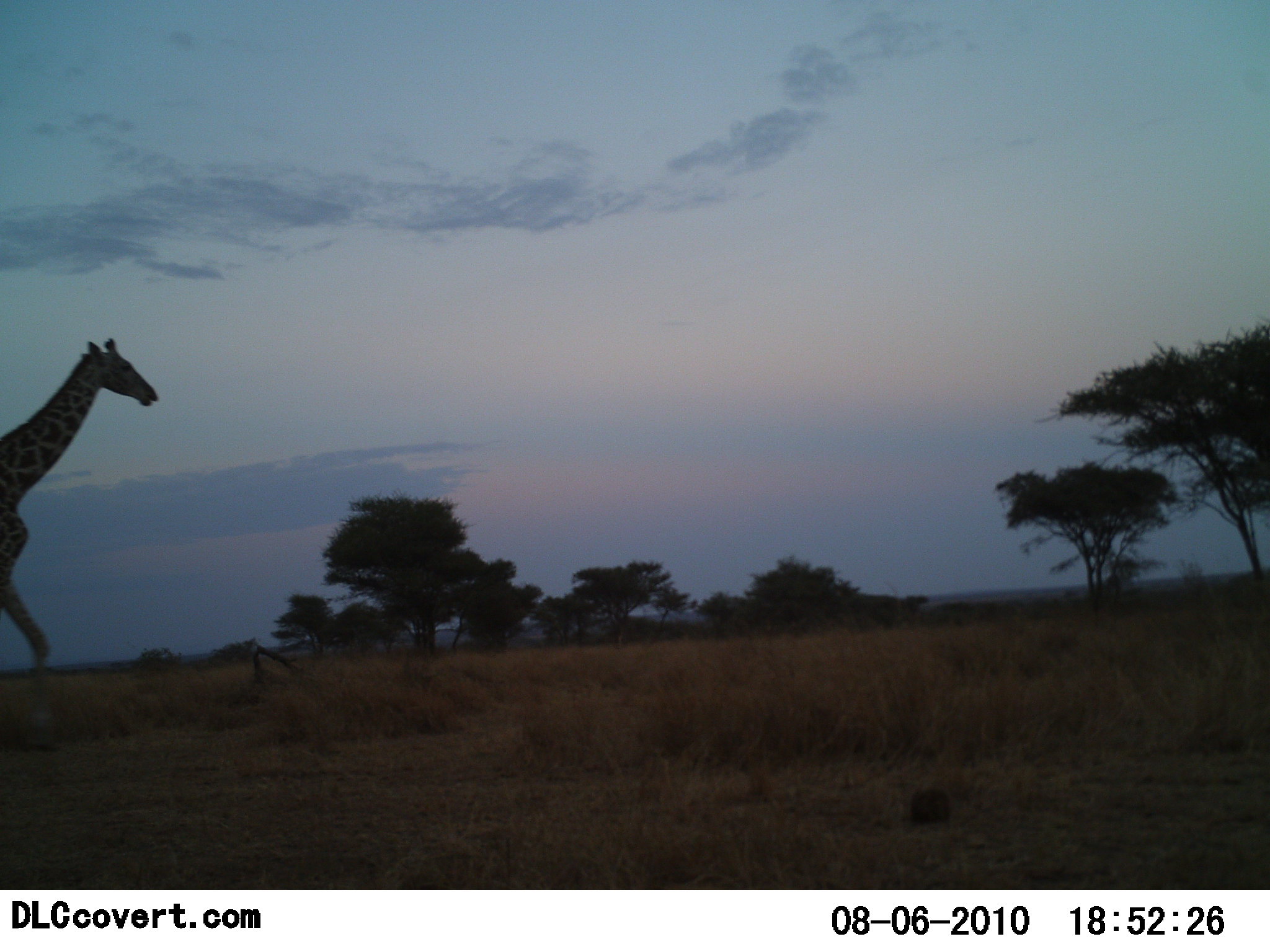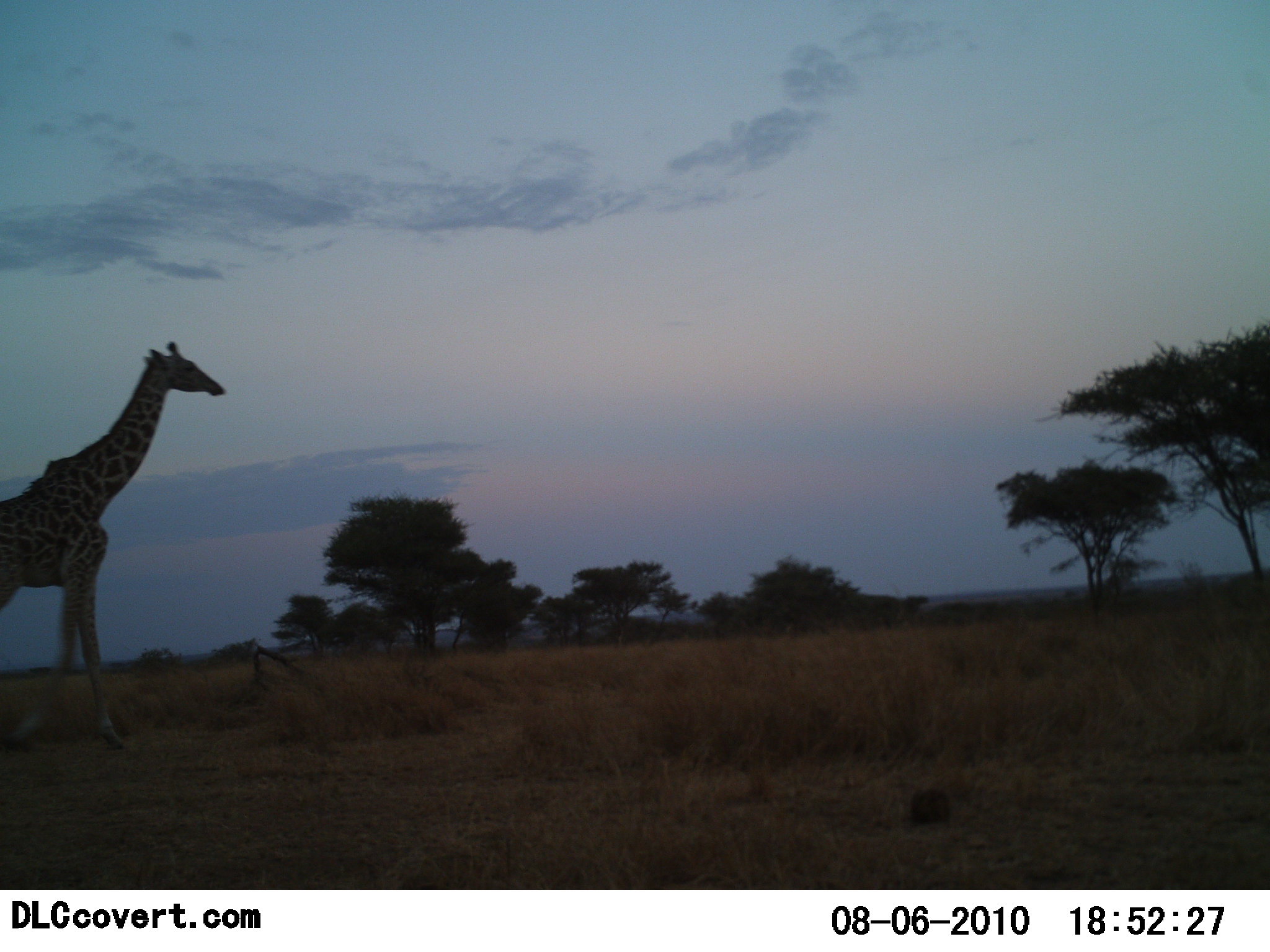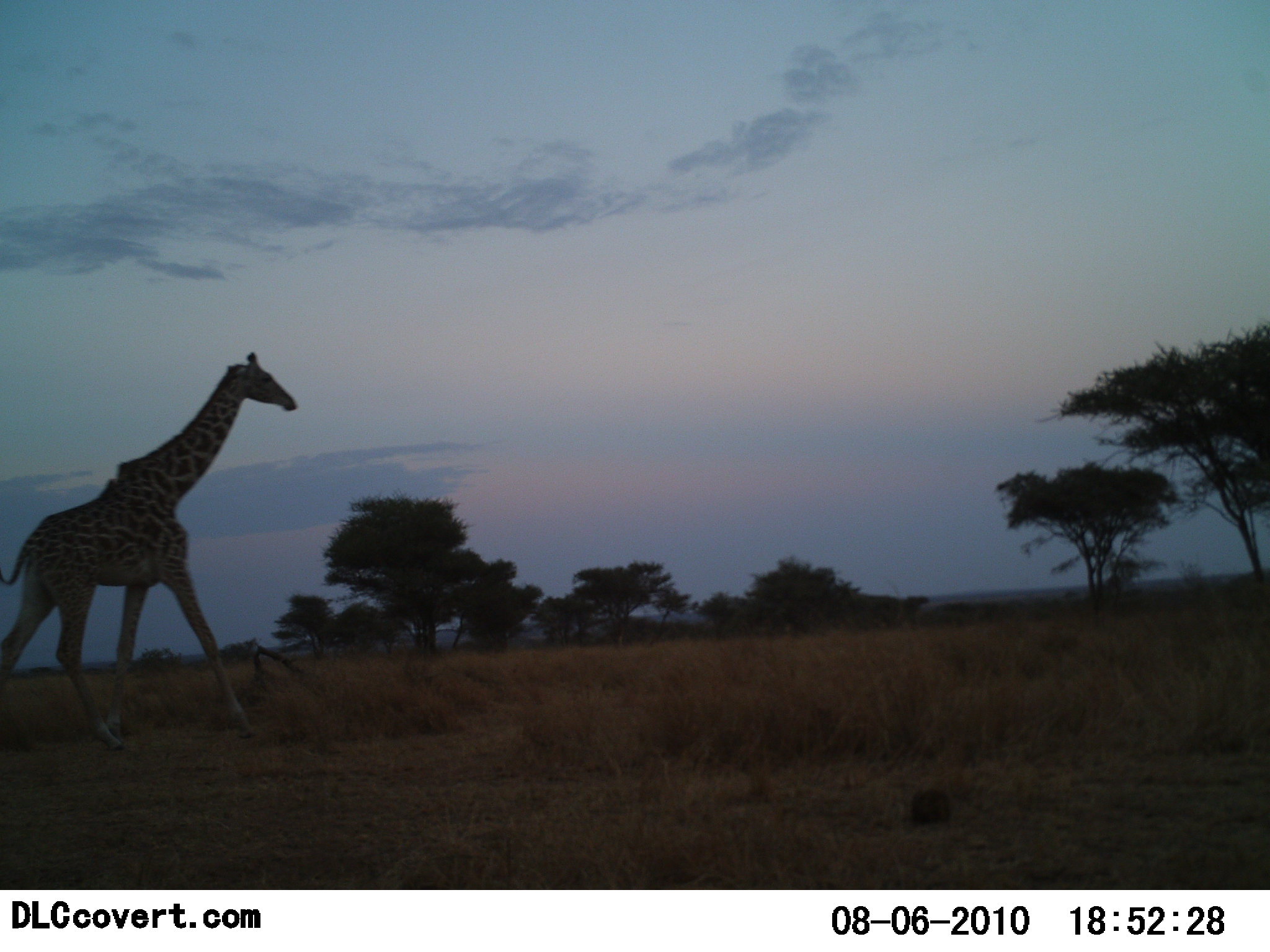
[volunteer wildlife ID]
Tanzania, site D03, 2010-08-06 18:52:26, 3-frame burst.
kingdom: Animalia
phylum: Chordata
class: Mammalia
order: Artiodactyla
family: Giraffidae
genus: Giraffa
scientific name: Giraffa camelopardalis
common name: giraffe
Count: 1.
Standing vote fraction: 0%.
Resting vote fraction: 0%.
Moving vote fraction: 100%.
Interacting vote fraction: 0%.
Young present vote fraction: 0%.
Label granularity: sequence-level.